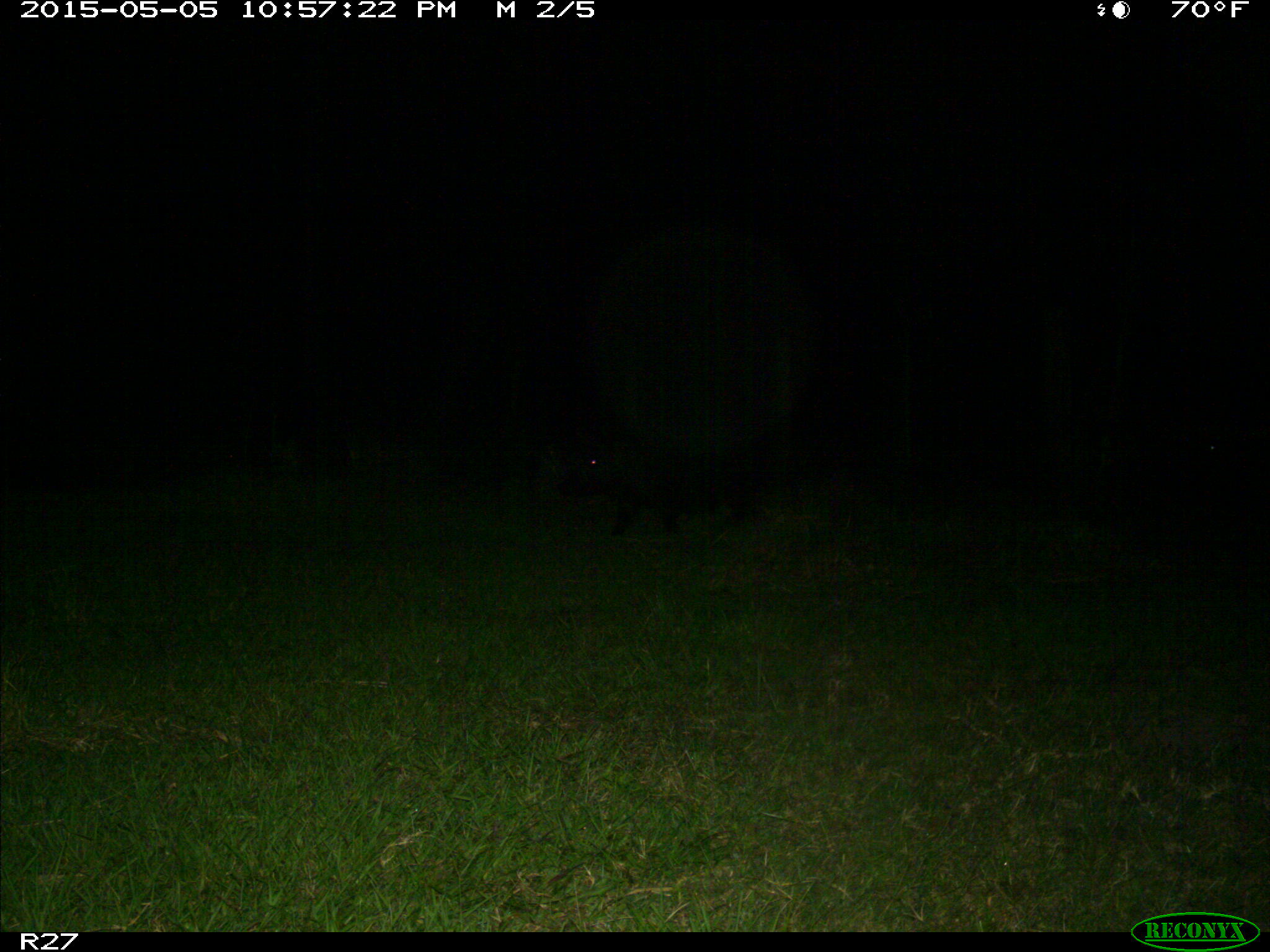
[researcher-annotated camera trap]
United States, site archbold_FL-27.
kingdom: Animalia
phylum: Chordata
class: Mammalia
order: Artiodactyla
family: Suidae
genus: Sus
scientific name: Sus scrofa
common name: wild boar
Sus scrofa (wild boar).